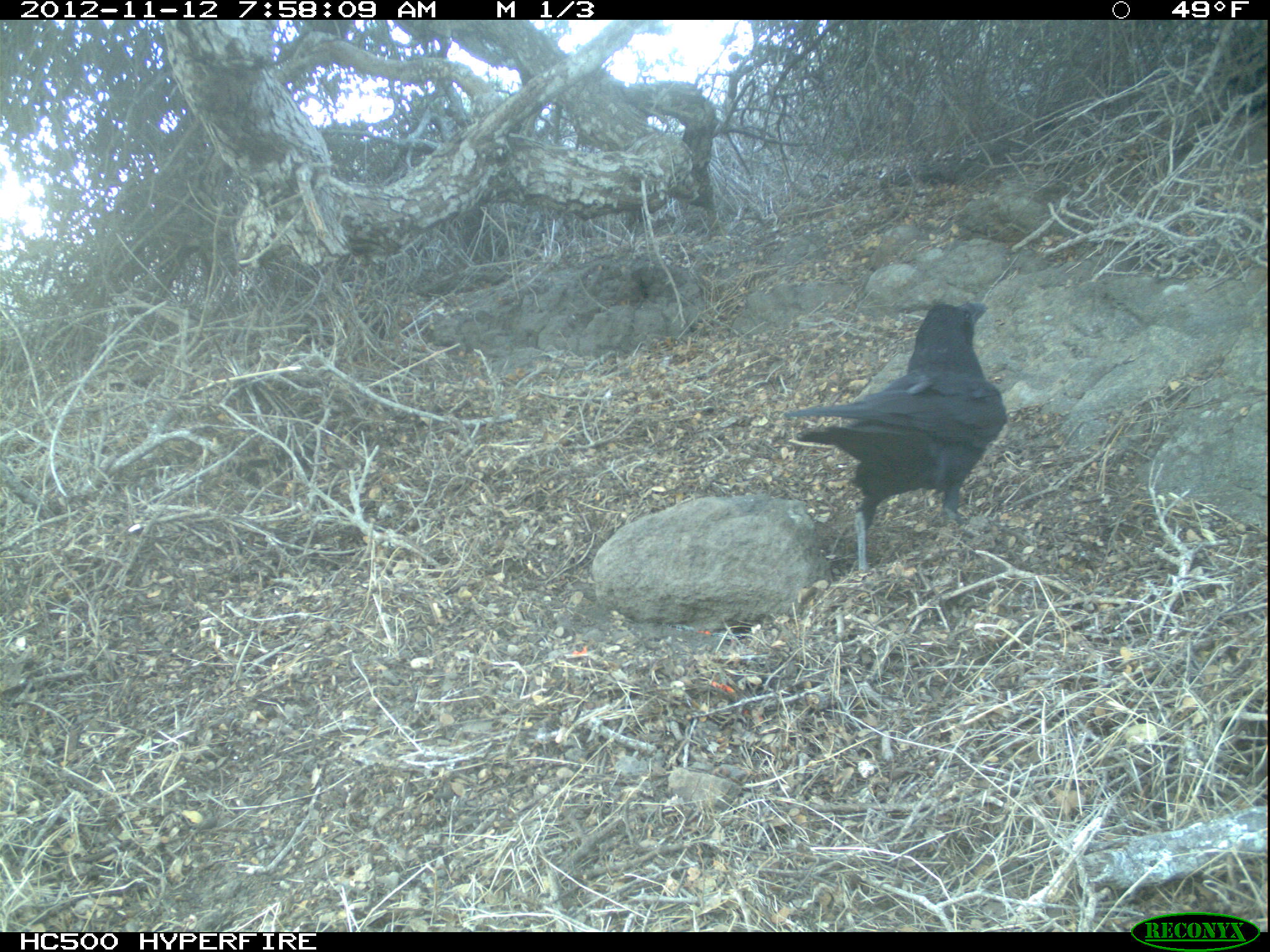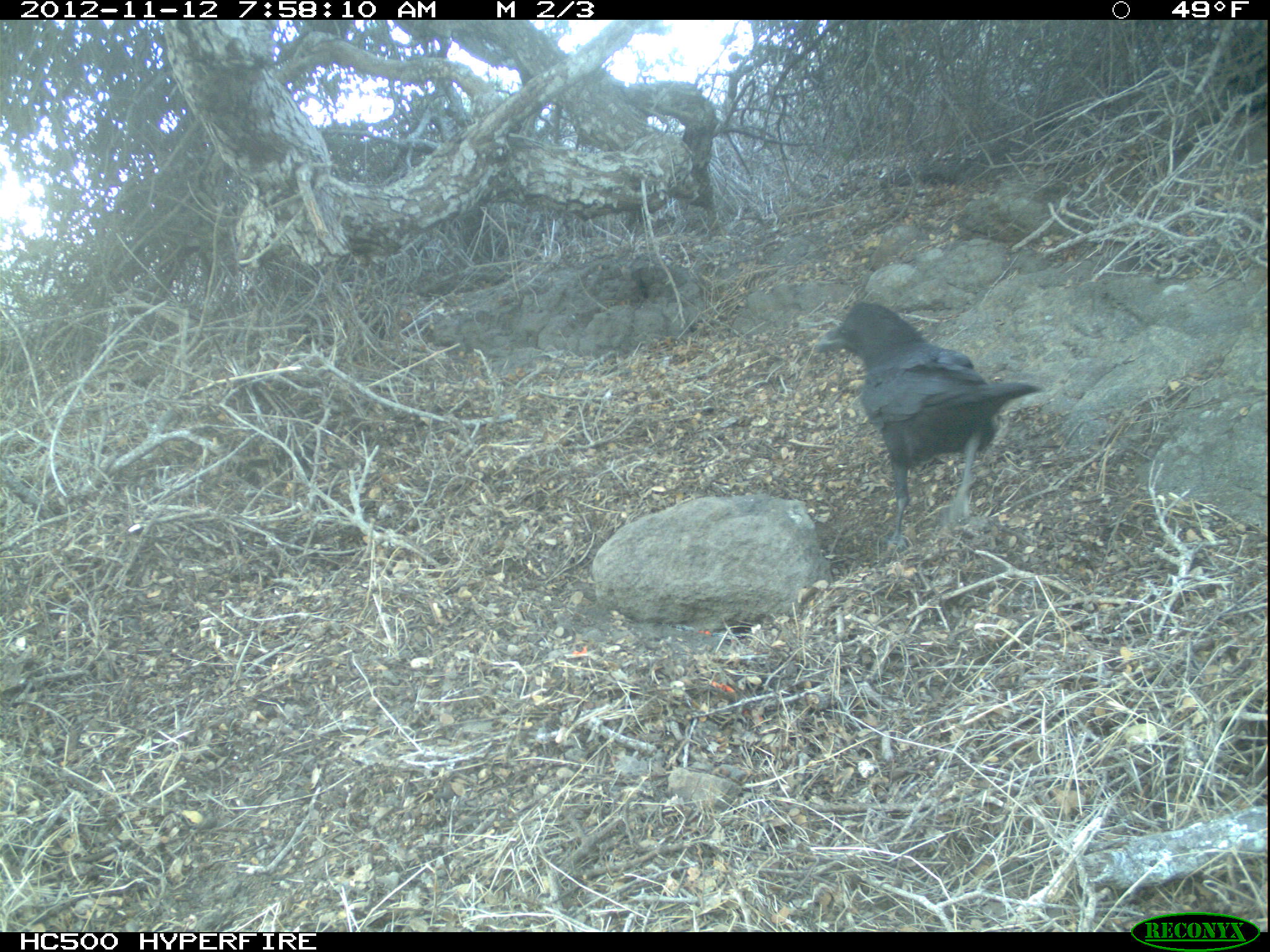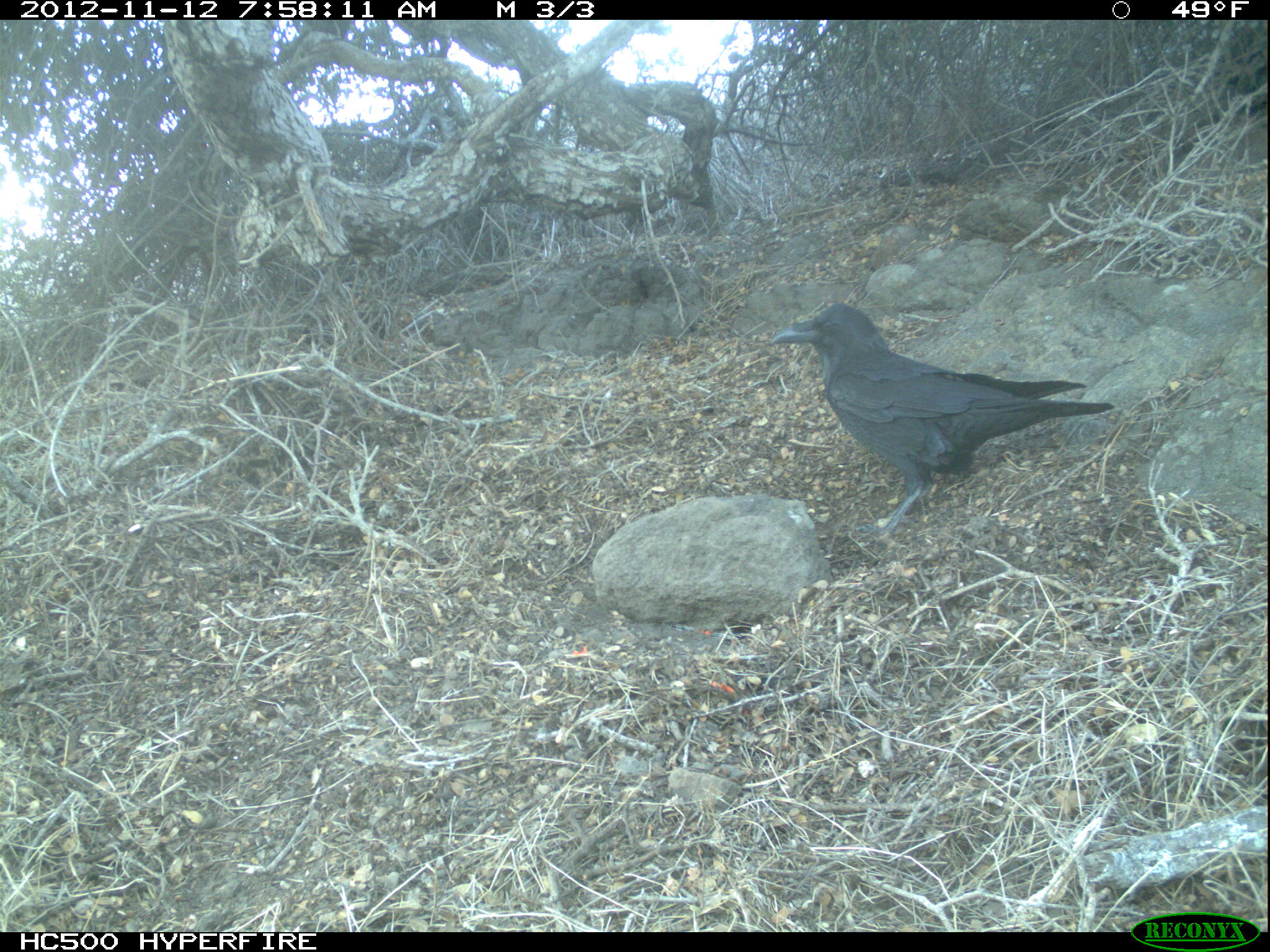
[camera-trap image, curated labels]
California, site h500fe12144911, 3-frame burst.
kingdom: Animalia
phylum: Chordata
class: Aves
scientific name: Aves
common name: bird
Bird (Aves).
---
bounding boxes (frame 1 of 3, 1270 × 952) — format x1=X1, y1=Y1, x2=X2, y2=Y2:
bird: x1=784, y1=299, x2=1005, y2=572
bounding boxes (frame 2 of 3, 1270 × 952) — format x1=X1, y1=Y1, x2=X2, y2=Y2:
bird: x1=813, y1=298, x2=1045, y2=546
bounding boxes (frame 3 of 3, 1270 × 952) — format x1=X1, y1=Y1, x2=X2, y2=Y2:
bird: x1=770, y1=301, x2=1116, y2=544